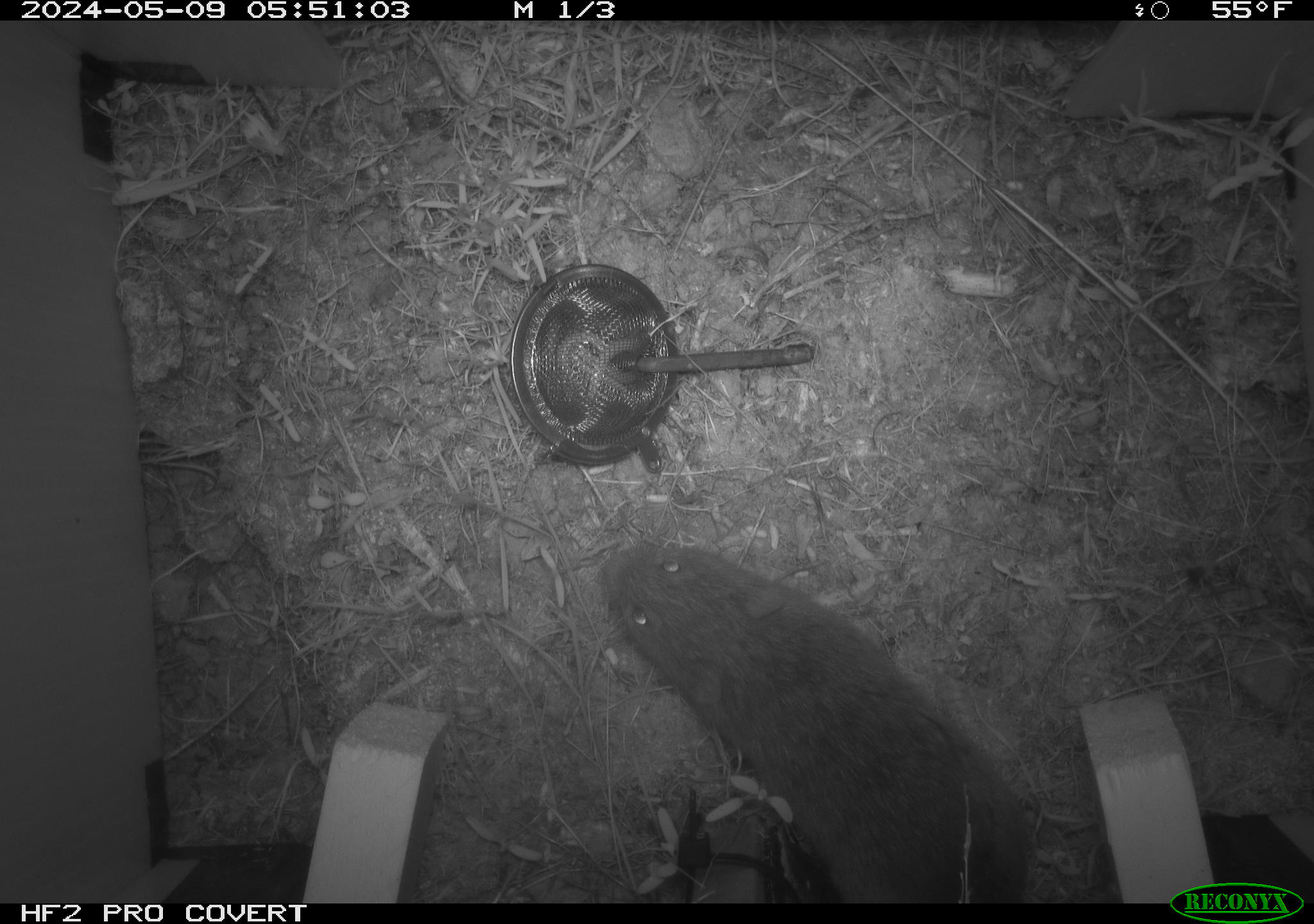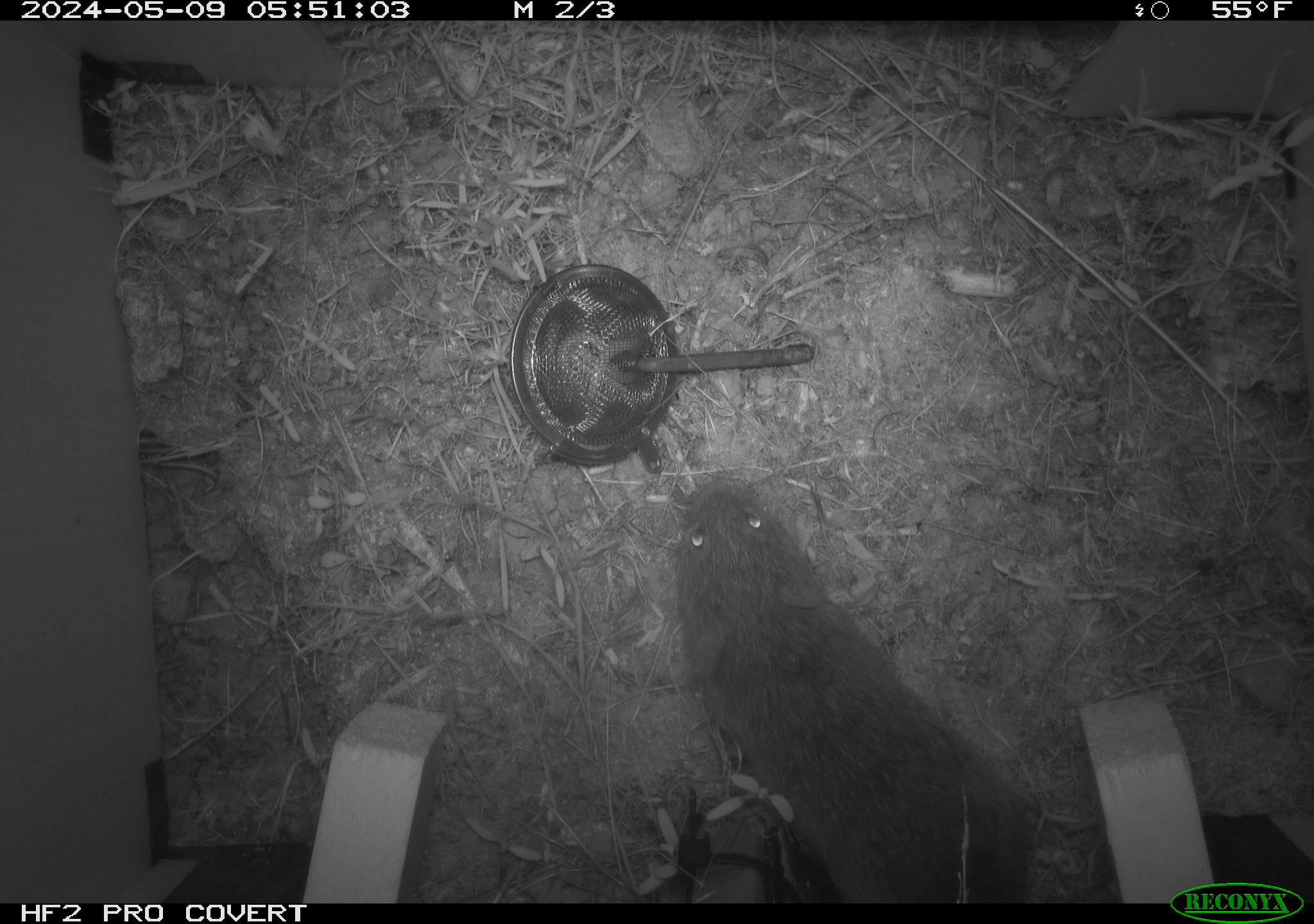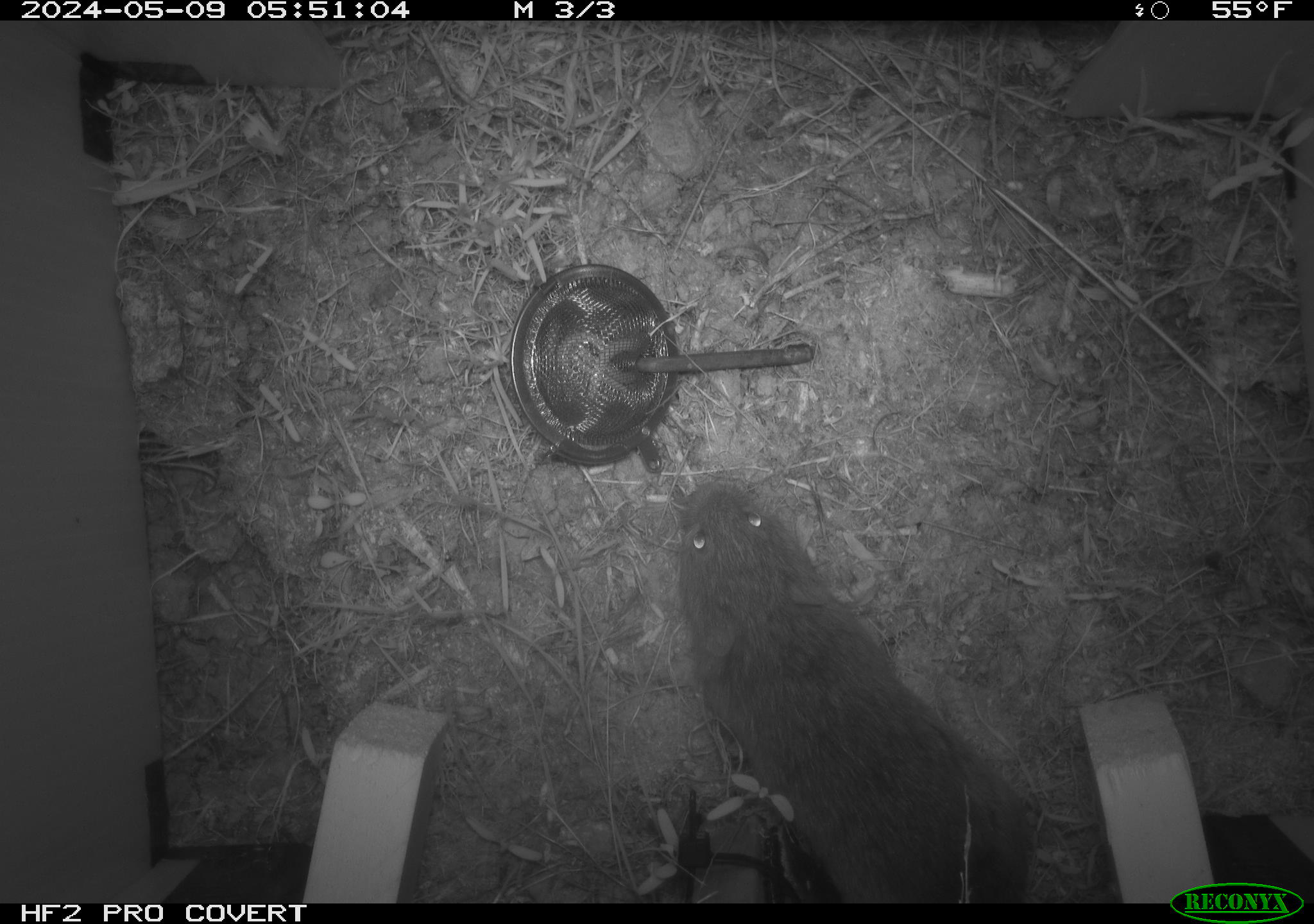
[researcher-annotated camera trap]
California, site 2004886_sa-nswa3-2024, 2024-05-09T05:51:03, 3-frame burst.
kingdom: Animalia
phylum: Chordata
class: Mammalia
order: Rodentia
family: Cricetidae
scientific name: Arvicolinae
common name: voles, lemmings, and muskrats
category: arvicolinae subfamily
Arvicolinae subfamily (voles, lemmings, and muskrats) (Arvicolinae).